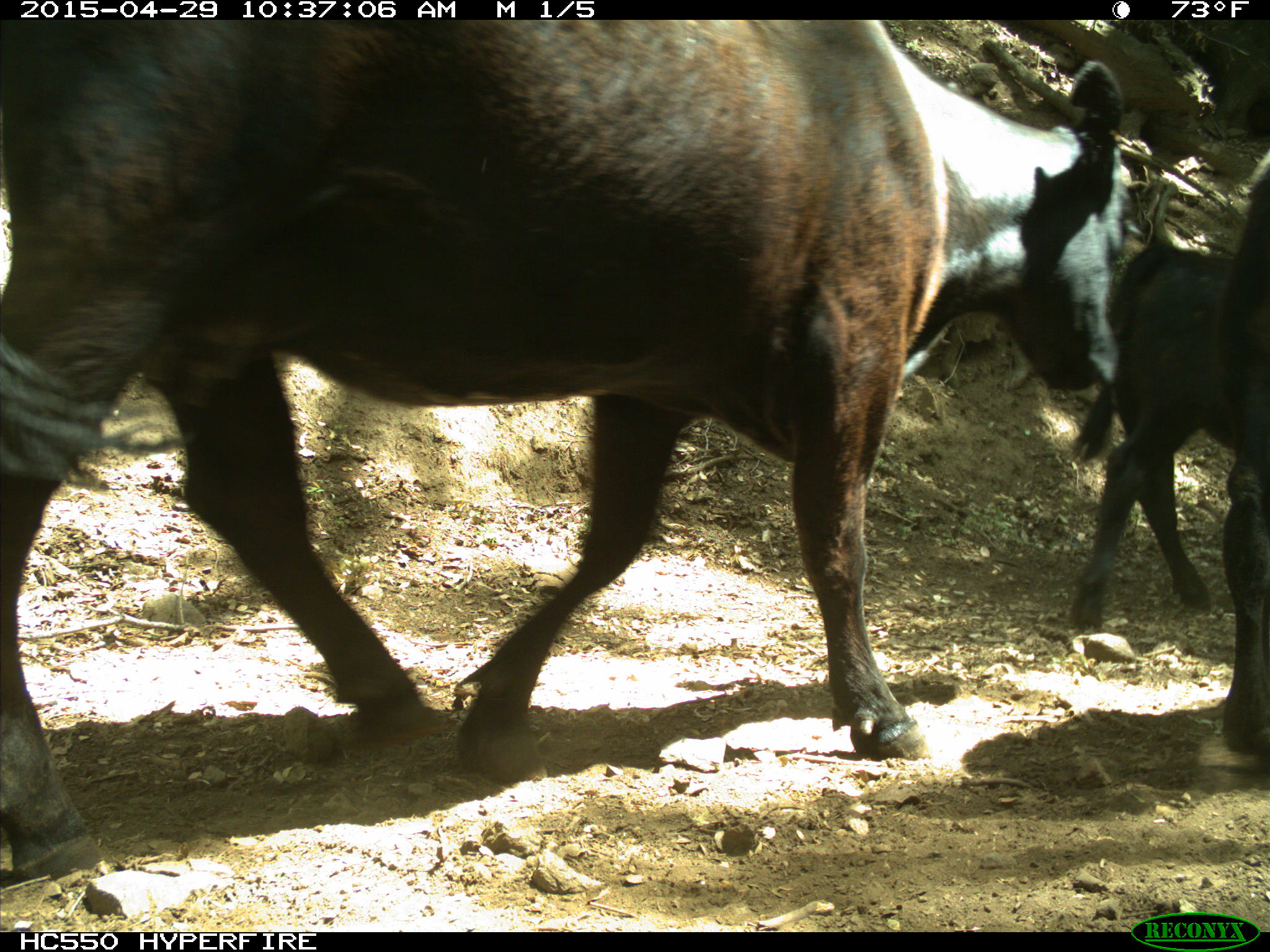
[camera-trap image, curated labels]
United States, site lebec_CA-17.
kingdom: Animalia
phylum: Chordata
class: Mammalia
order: Artiodactyla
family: Bovidae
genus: Bos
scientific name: Bos taurus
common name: domestic cow